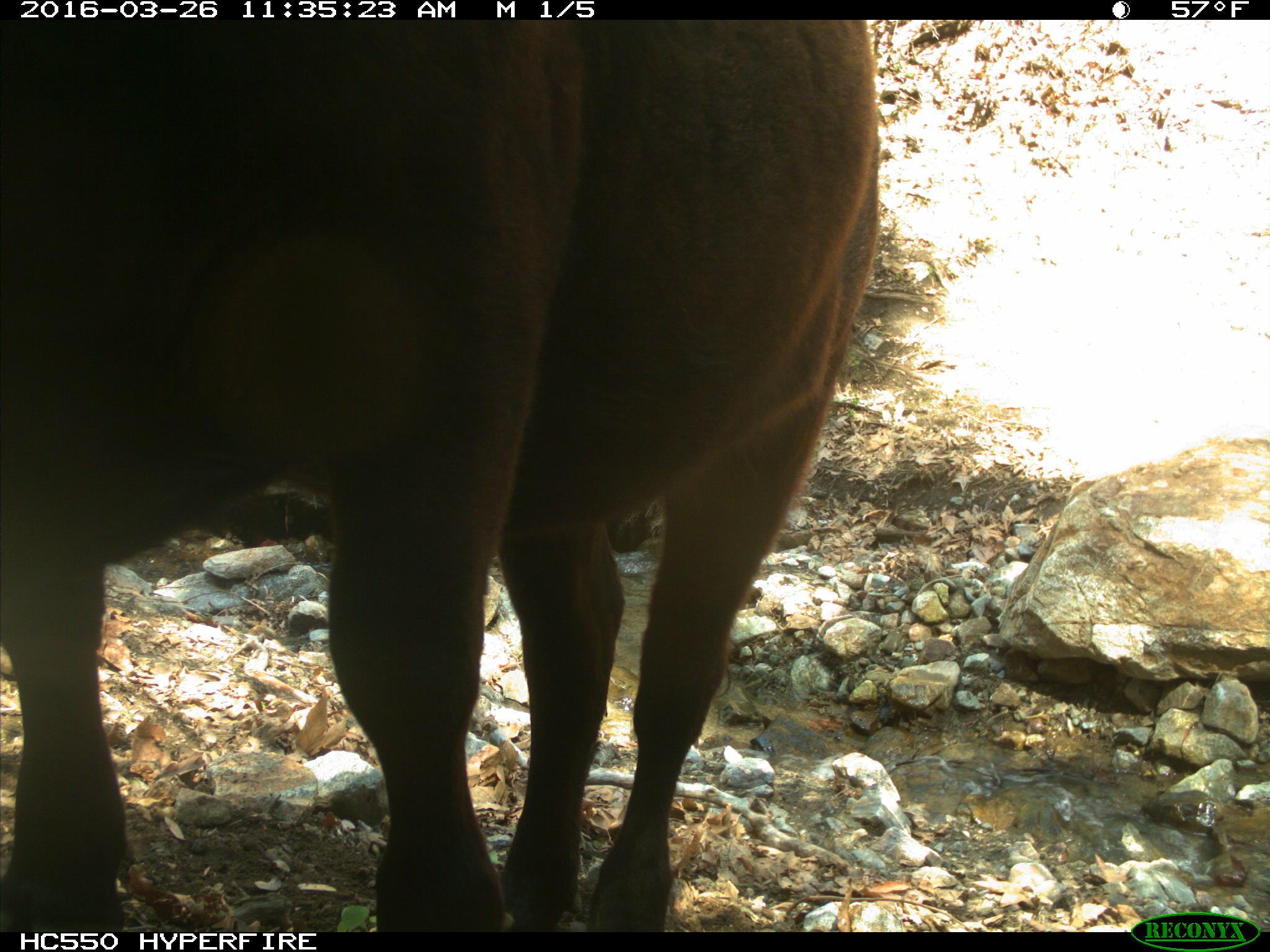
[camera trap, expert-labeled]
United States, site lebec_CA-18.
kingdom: Animalia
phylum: Chordata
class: Mammalia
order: Artiodactyla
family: Bovidae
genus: Bos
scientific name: Bos taurus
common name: domestic cow